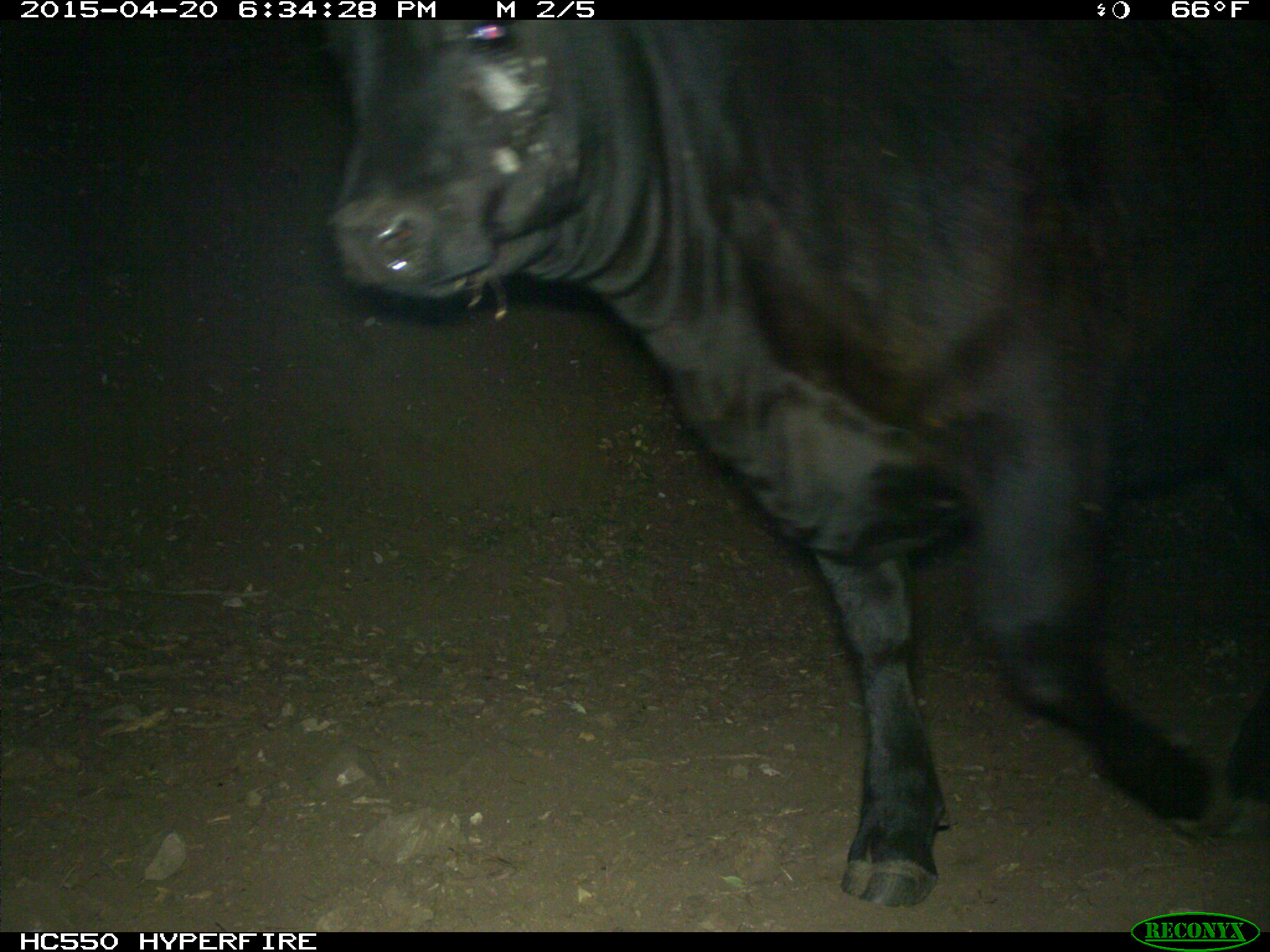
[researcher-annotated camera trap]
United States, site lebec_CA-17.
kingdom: Animalia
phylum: Chordata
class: Mammalia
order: Artiodactyla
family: Bovidae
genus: Bos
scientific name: Bos taurus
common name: domestic cow